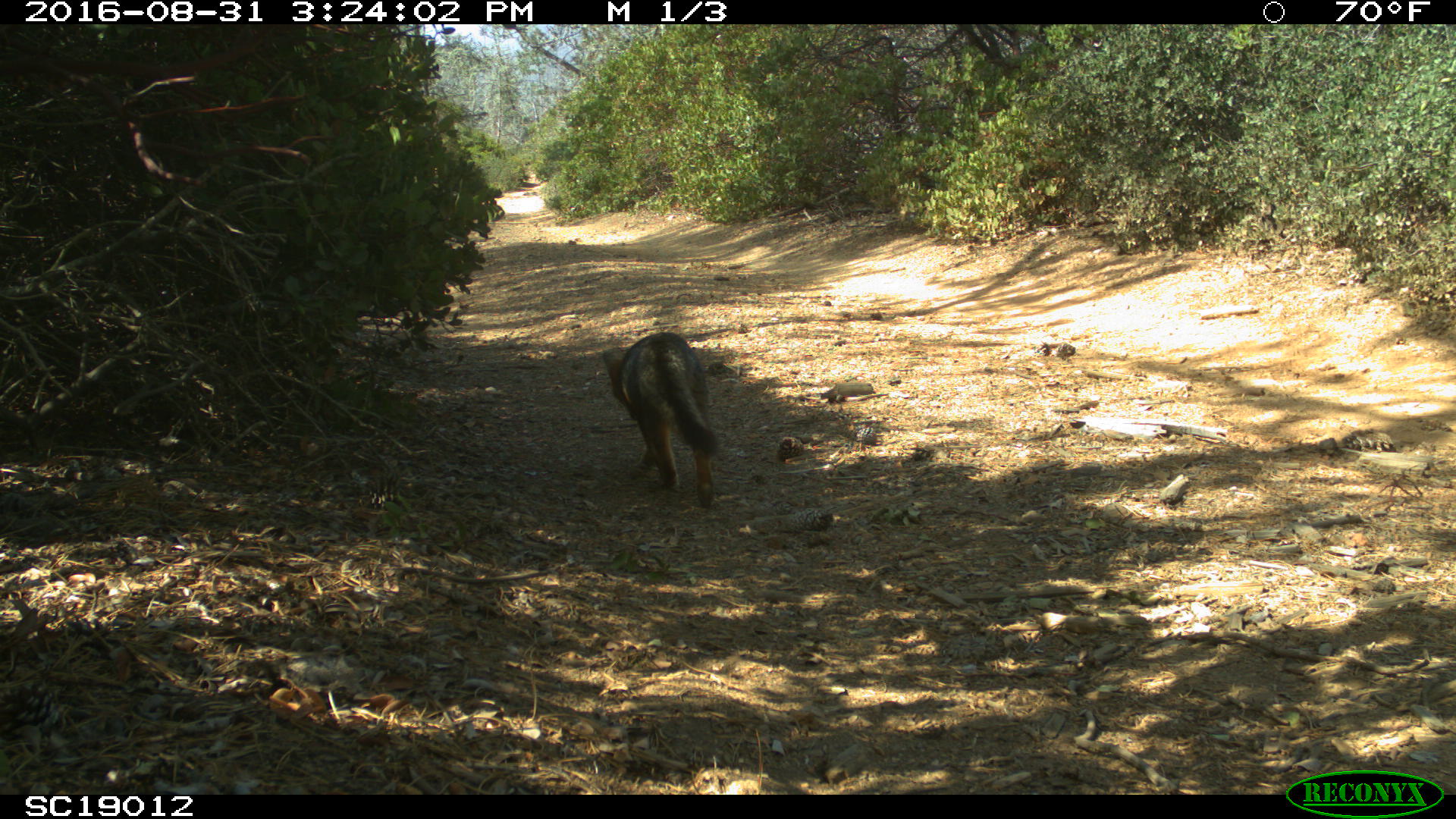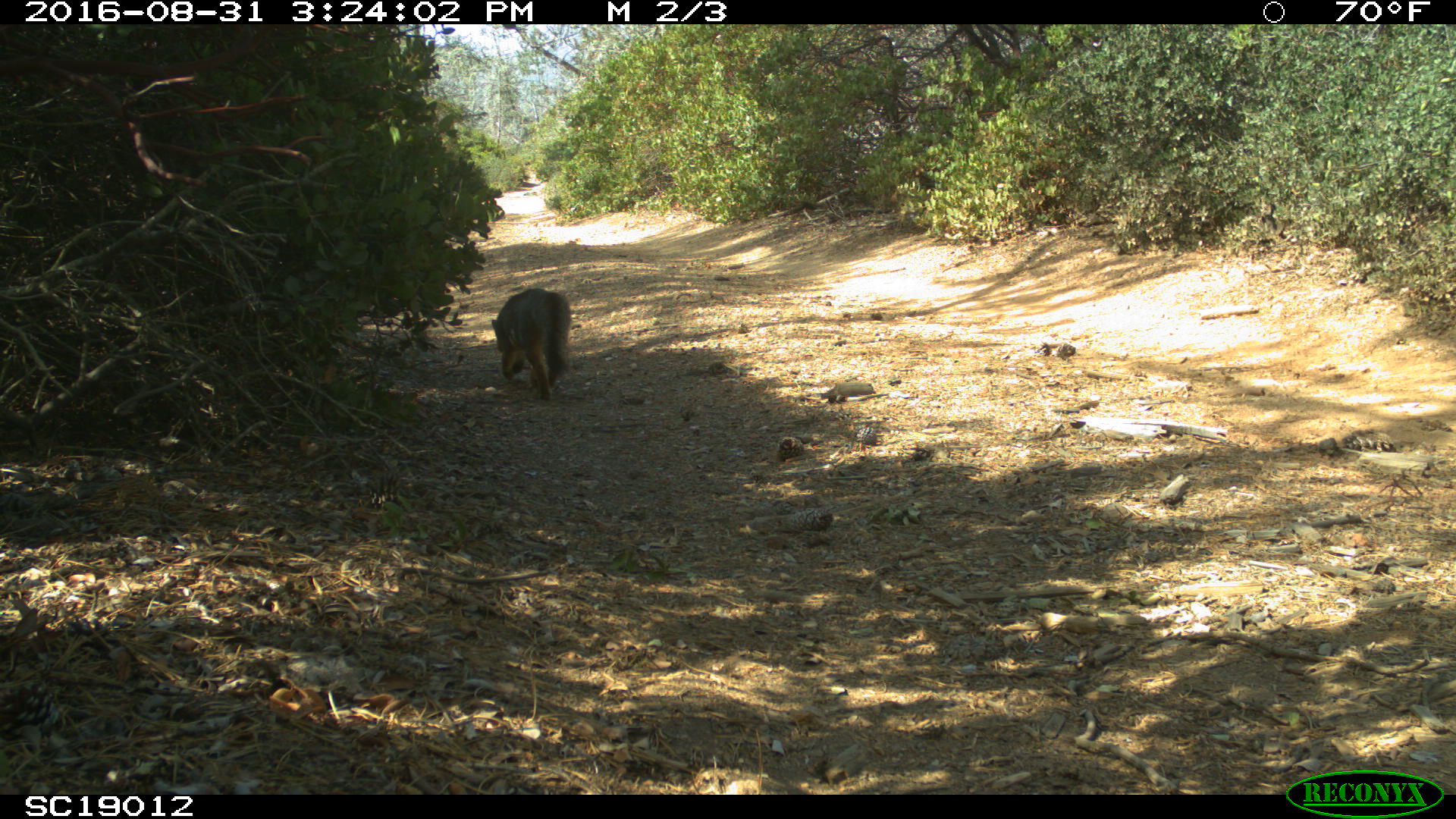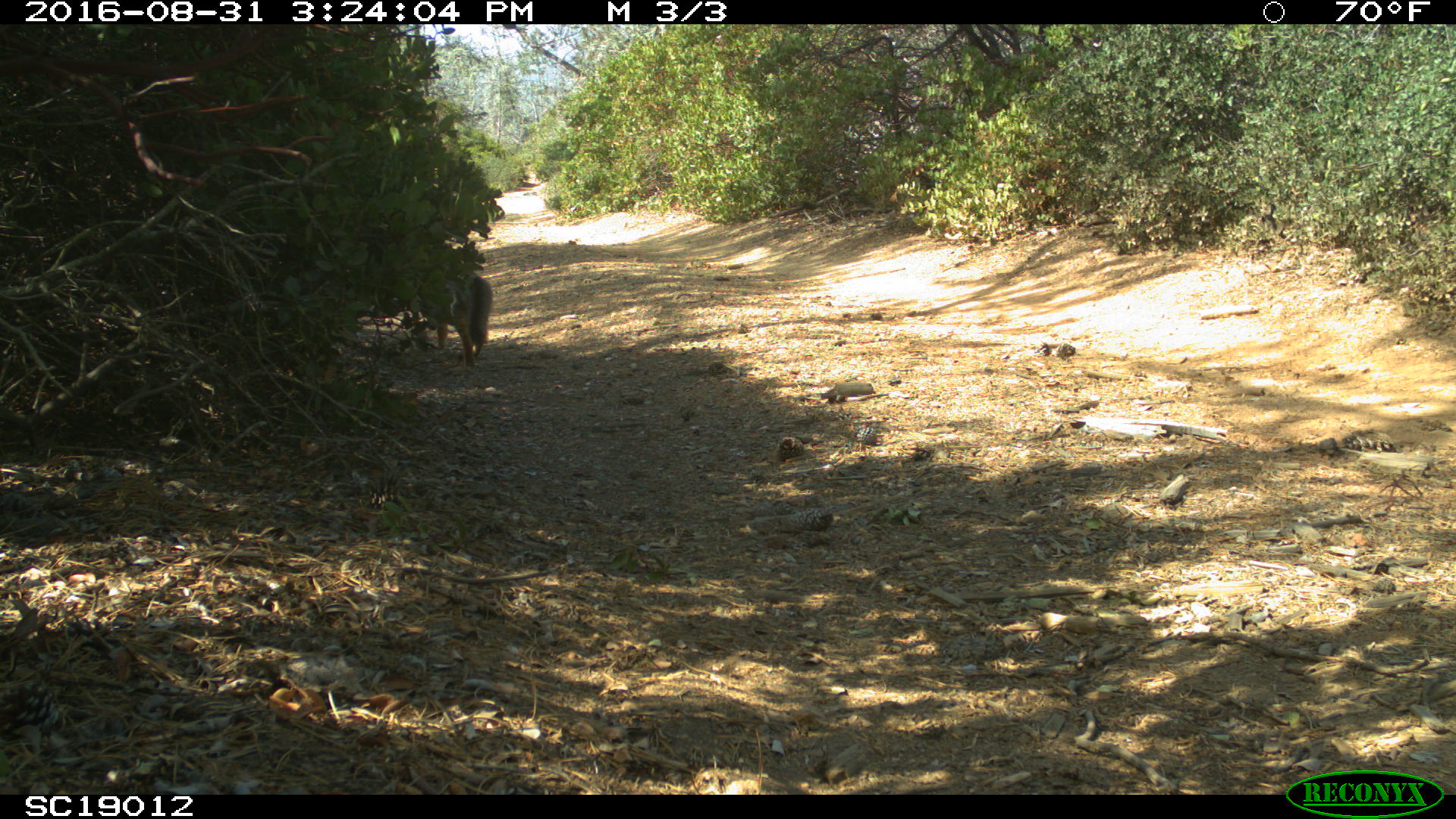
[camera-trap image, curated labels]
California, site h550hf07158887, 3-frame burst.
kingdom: Animalia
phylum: Chordata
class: Mammalia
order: Carnivora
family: Canidae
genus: Urocyon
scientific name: Urocyon littoralis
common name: island fox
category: fox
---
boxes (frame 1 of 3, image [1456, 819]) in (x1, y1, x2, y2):
fox: (601, 331, 720, 509)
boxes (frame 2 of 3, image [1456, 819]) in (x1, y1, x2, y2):
fox: (491, 288, 572, 401)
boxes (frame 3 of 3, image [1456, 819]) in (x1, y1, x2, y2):
fox: (411, 275, 492, 369)